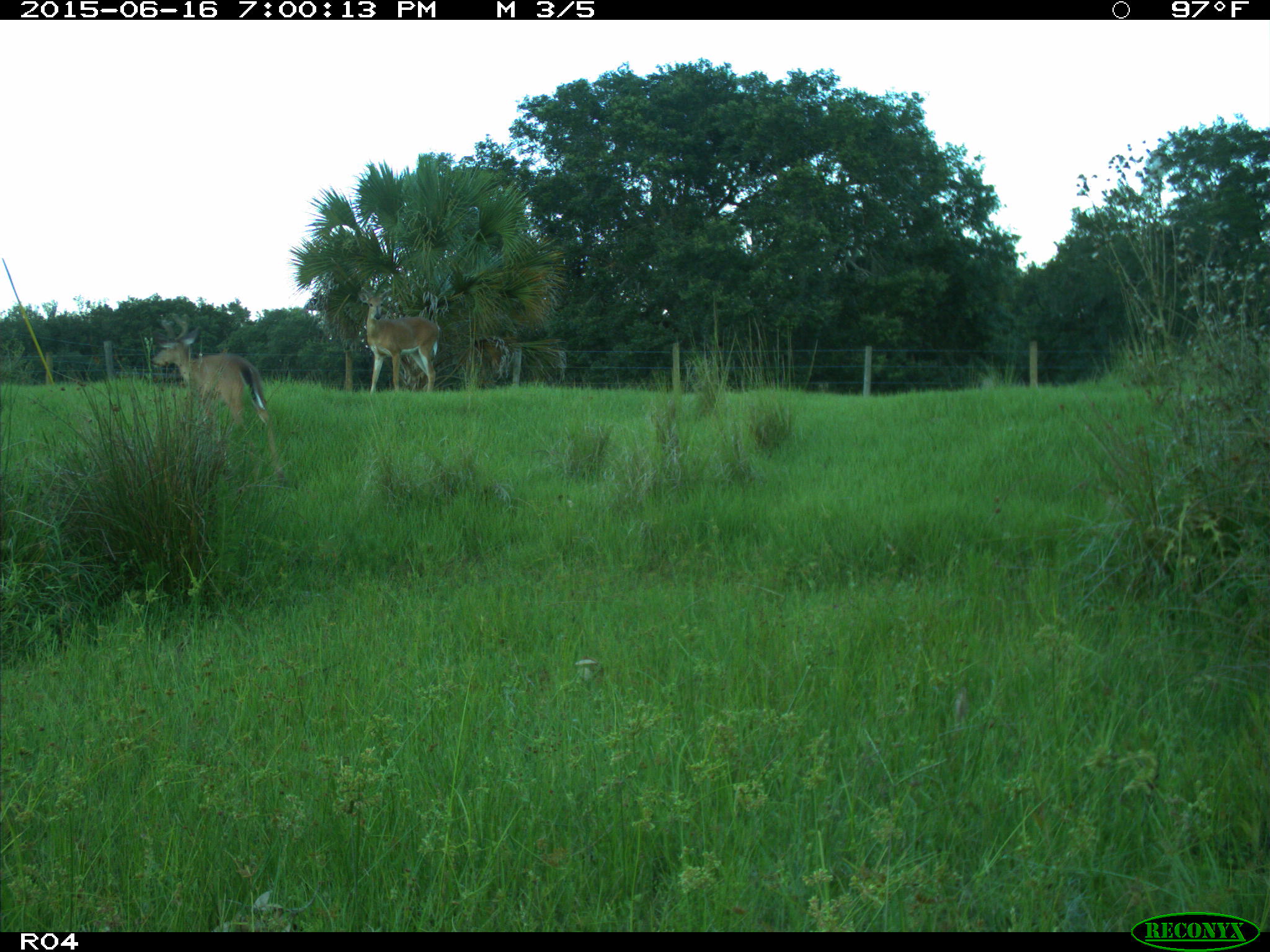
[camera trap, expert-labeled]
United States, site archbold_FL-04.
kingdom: Animalia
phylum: Chordata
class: Mammalia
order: Artiodactyla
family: Cervidae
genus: Odocoileus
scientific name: Odocoileus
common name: deer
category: unidentified deer